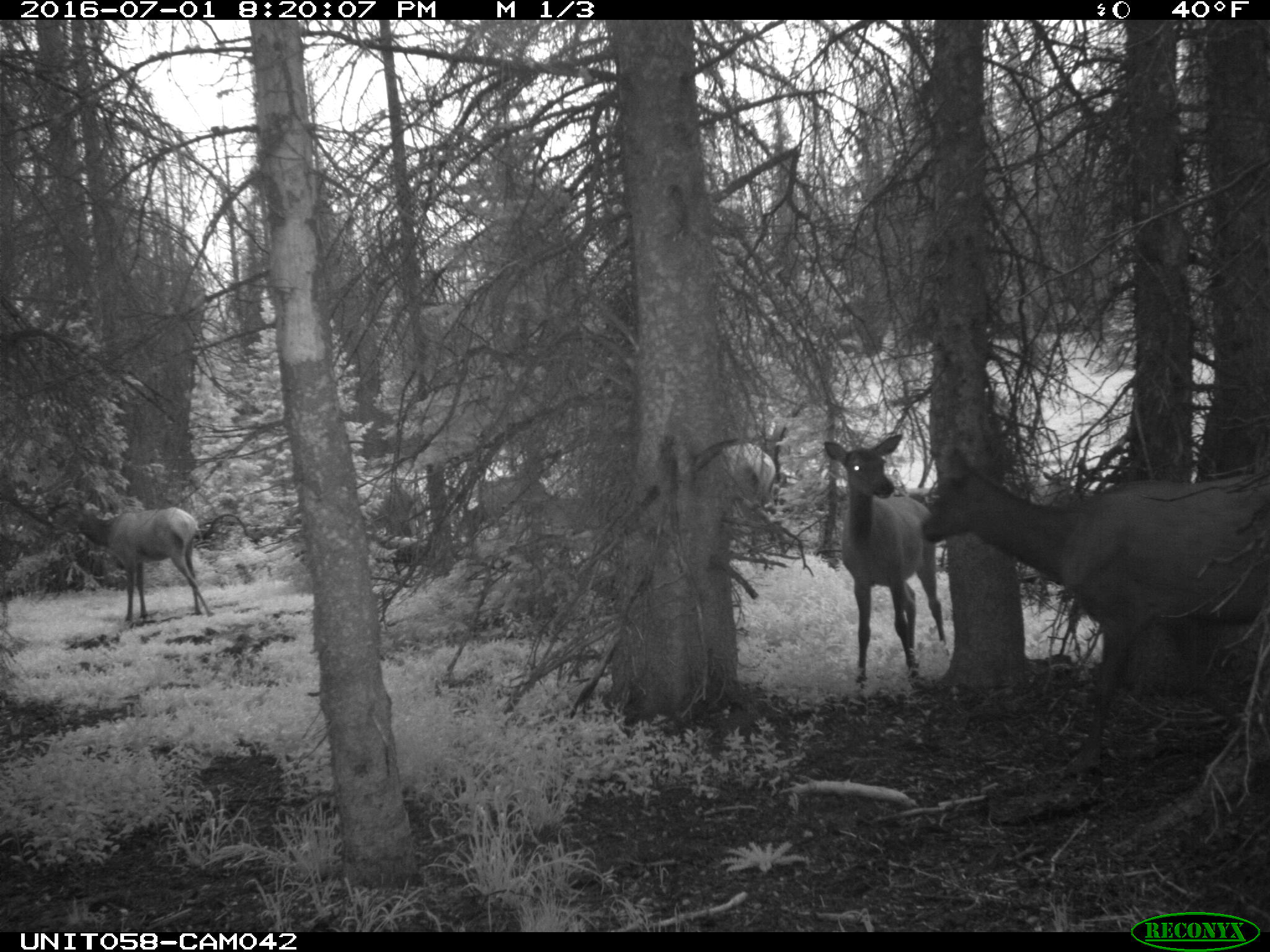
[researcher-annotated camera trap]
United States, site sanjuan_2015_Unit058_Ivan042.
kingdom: Animalia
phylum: Chordata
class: Mammalia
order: Artiodactyla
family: Cervidae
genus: Cervus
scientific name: Cervus elaphus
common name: red deer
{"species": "Cervus elaphus (red deer)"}